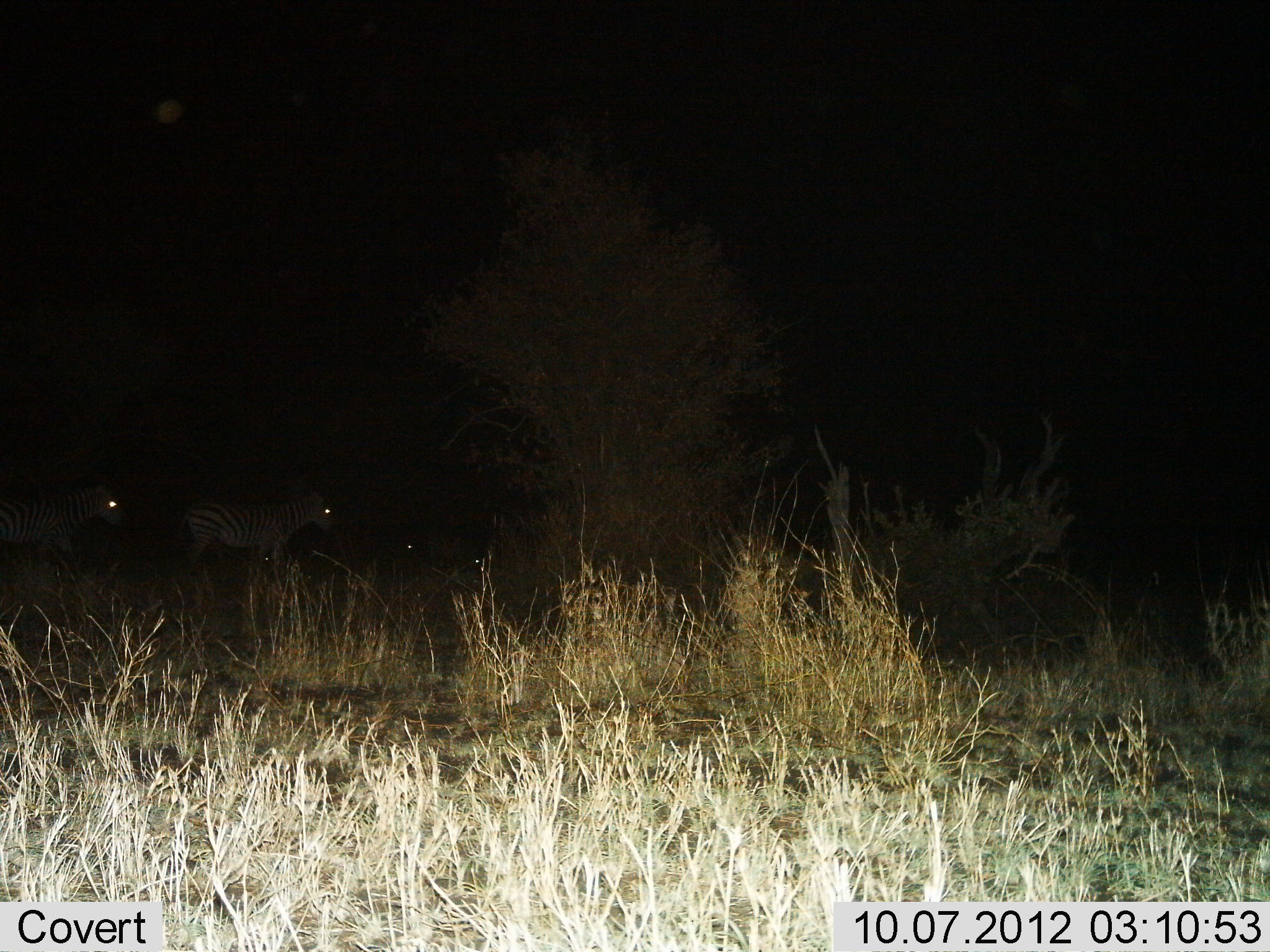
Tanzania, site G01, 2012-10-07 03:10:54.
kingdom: Animalia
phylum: Chordata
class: Mammalia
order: Perissodactyla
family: Equidae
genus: Equus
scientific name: Equus quagga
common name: plains zebra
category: zebra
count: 3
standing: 80%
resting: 0%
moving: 30%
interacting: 0%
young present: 0%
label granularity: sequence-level